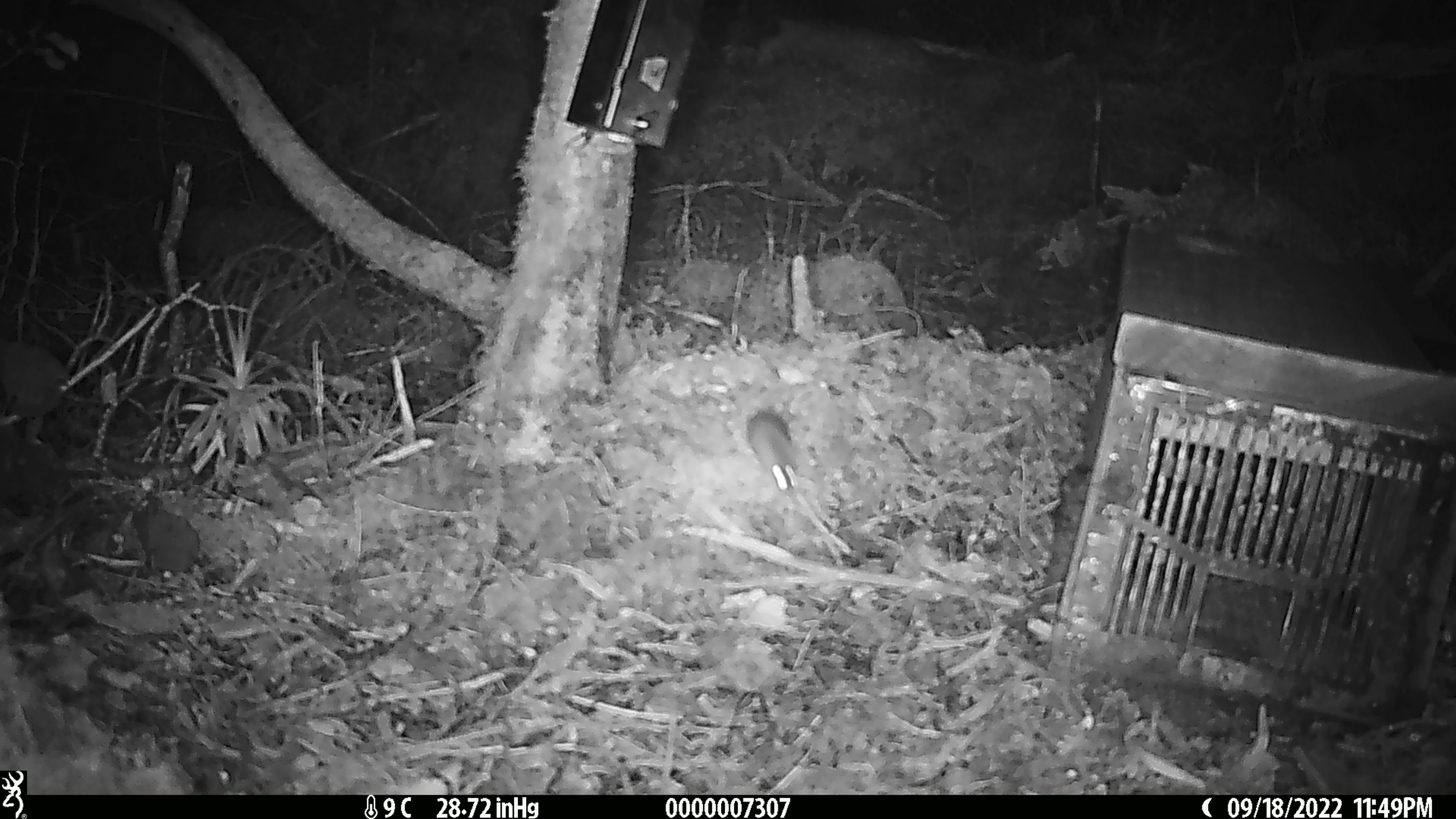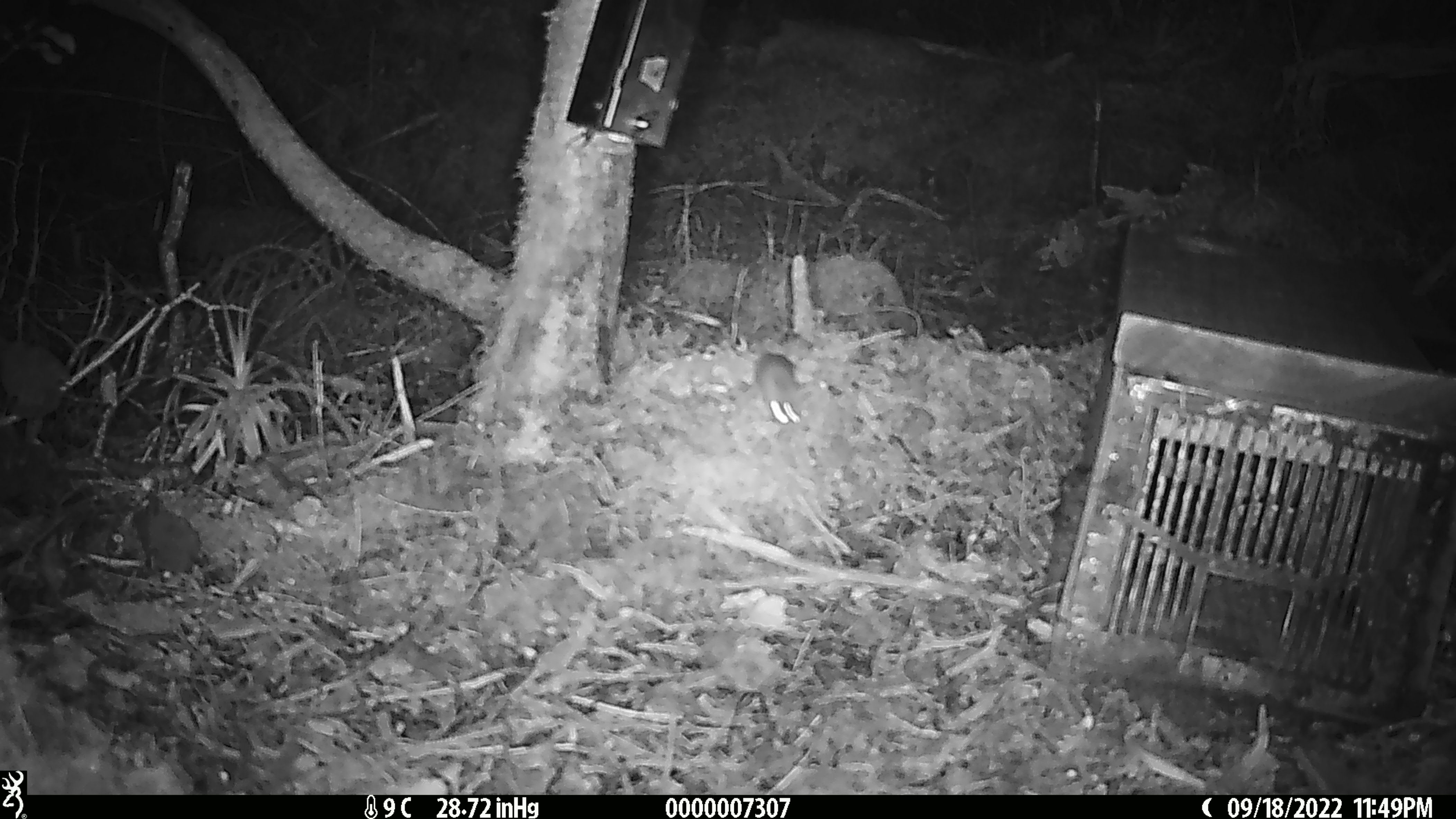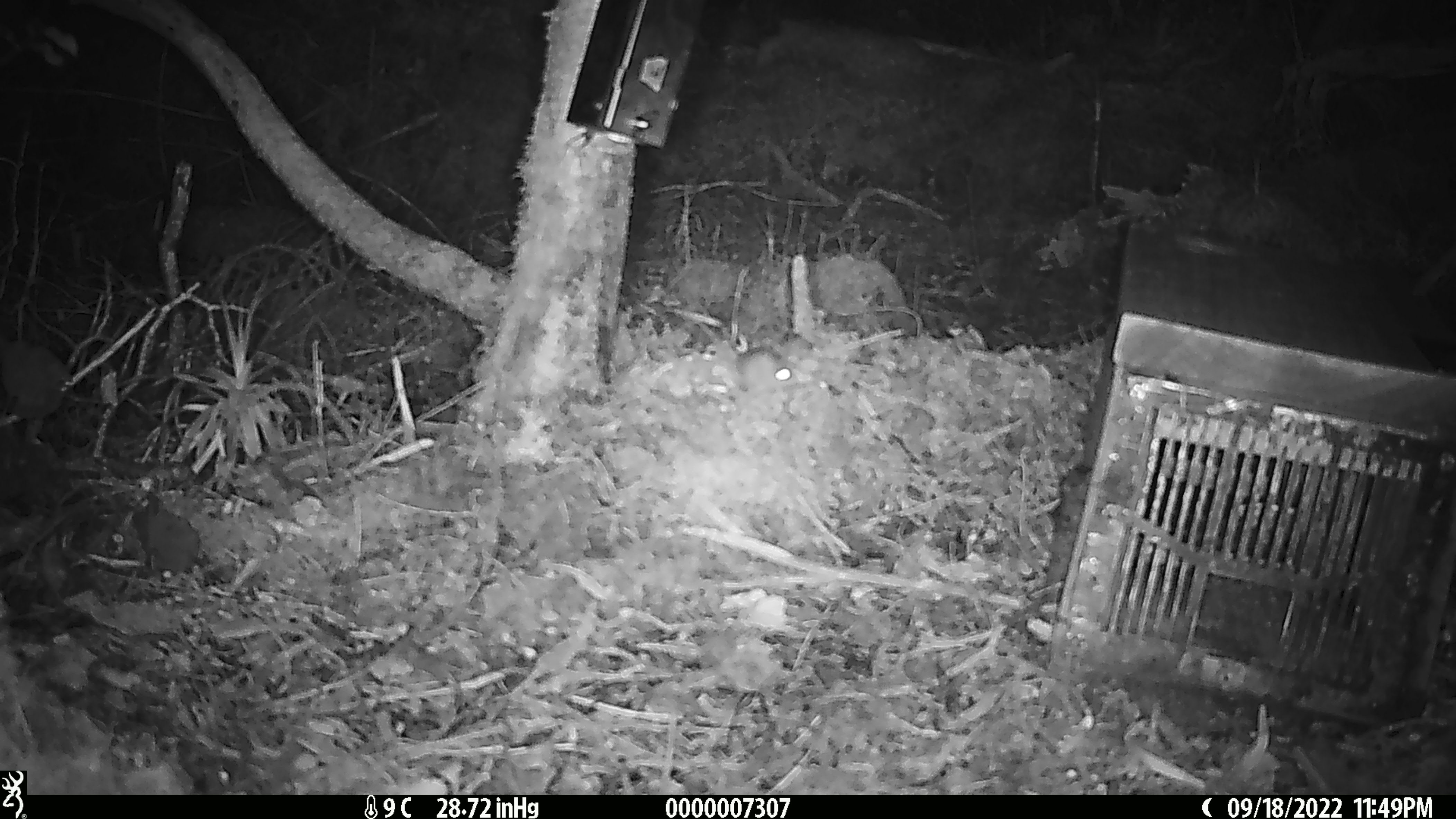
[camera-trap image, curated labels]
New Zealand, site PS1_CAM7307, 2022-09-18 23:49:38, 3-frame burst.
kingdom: Animalia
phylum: Chordata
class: Mammalia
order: Rodentia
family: Muridae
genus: Mus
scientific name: Mus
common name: mouse